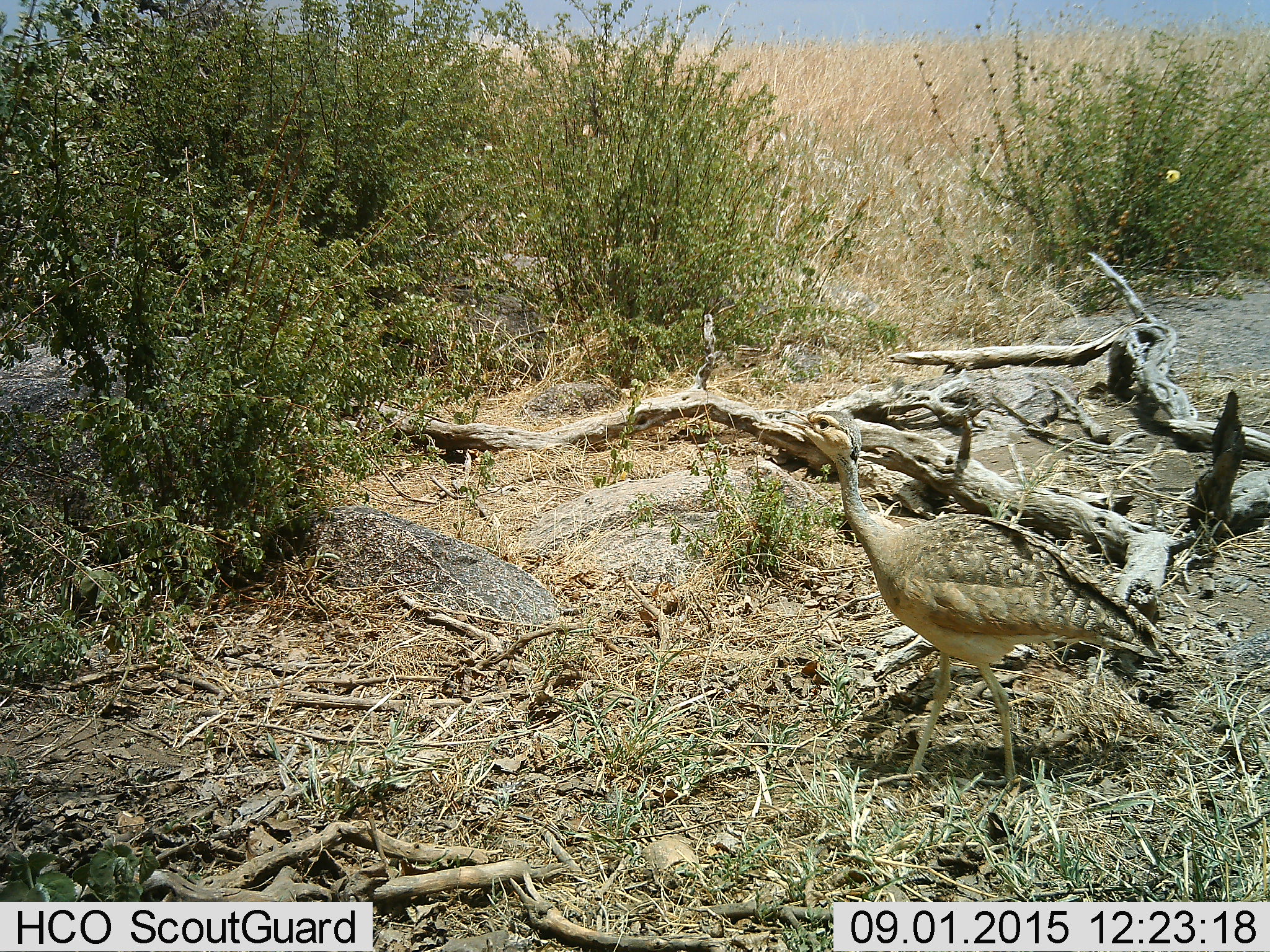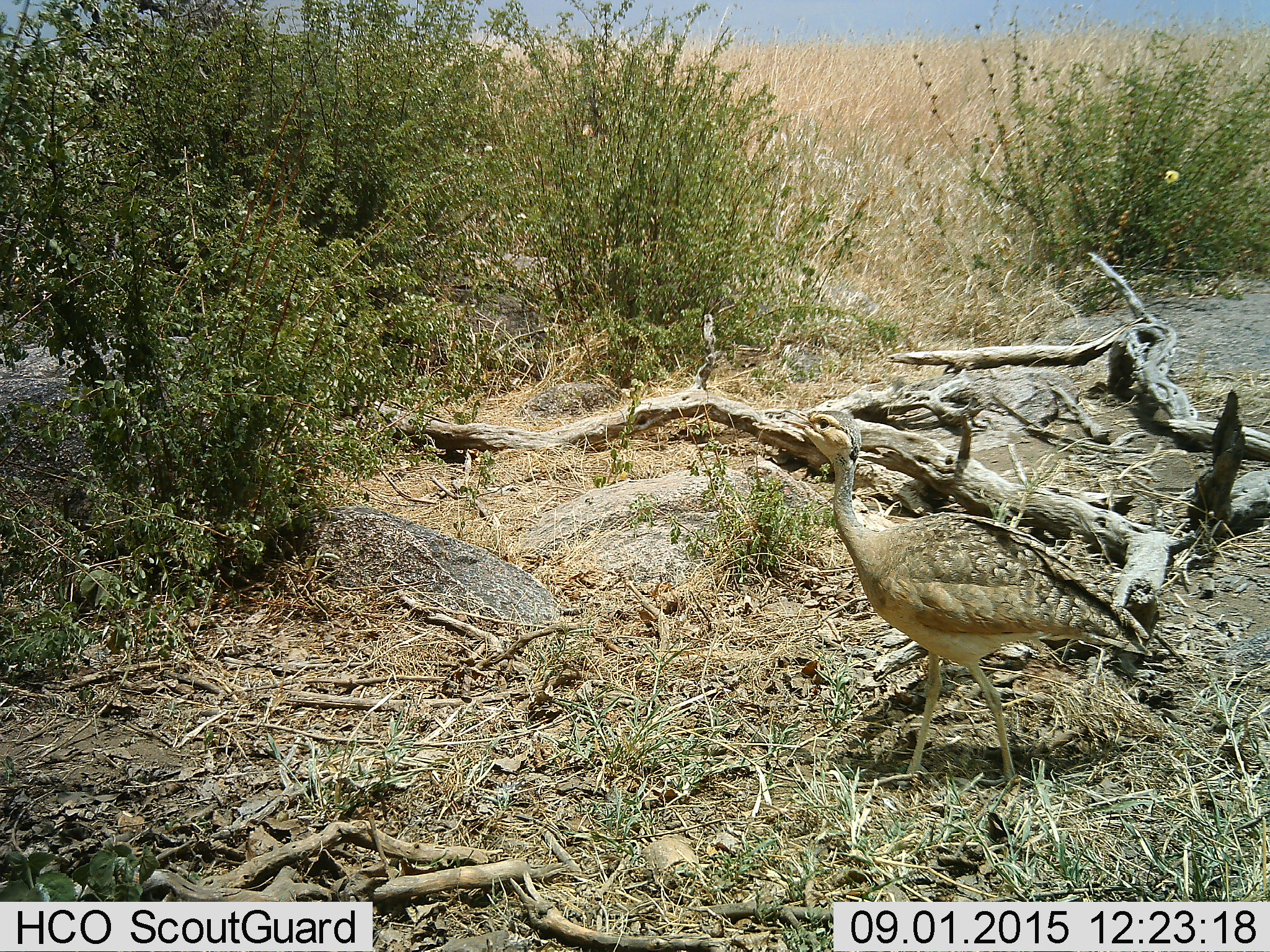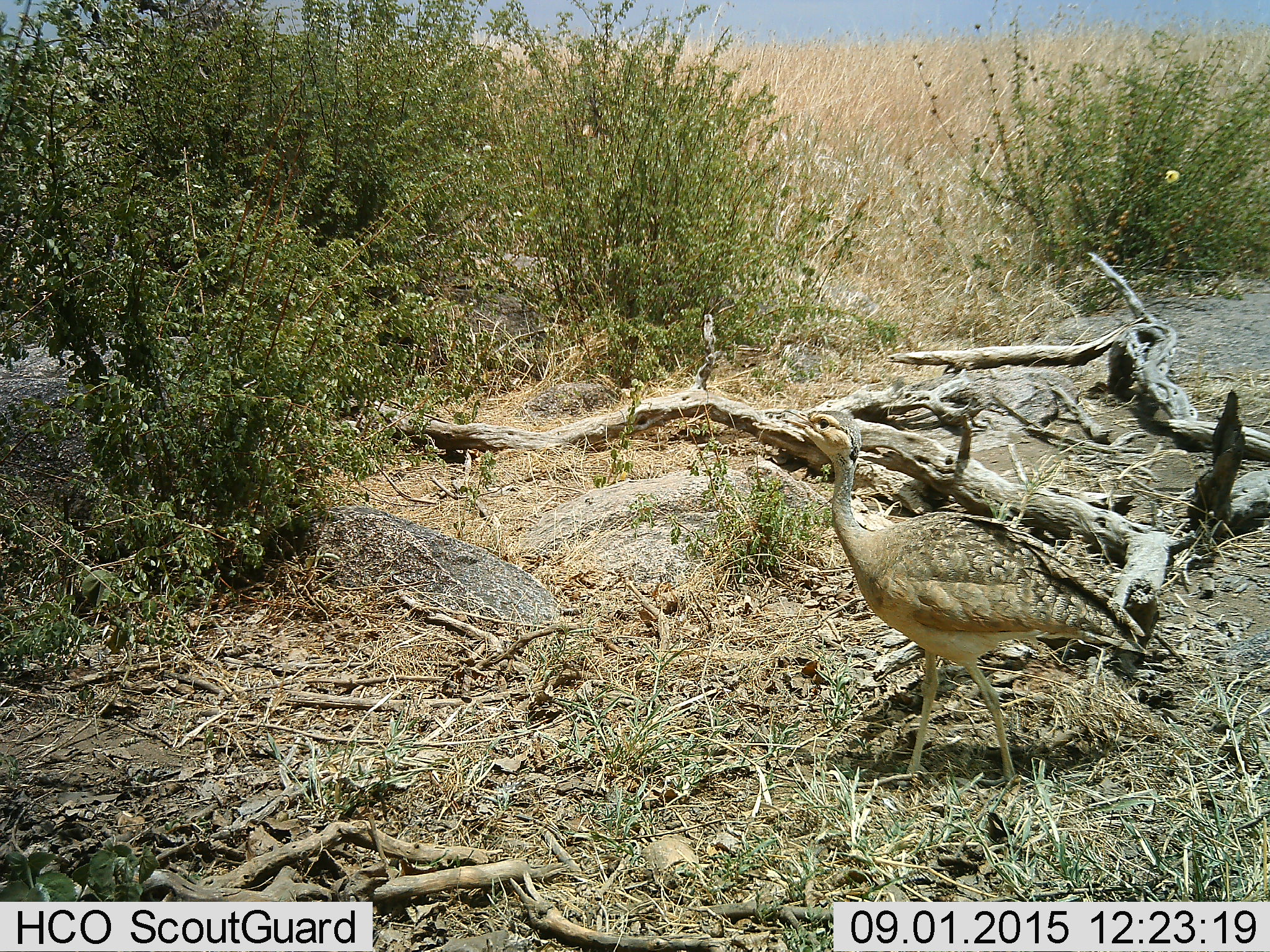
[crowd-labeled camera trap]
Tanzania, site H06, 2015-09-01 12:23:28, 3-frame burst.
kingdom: Animalia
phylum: Chordata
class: Aves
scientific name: Aves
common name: bird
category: otherbird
Otherbird (bird) (Aves), count 1. Behavior (volunteer vote fractions): standing 25%, resting 0%, moving 75%, interacting 0%. Young present (vote fraction): 0%. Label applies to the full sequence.